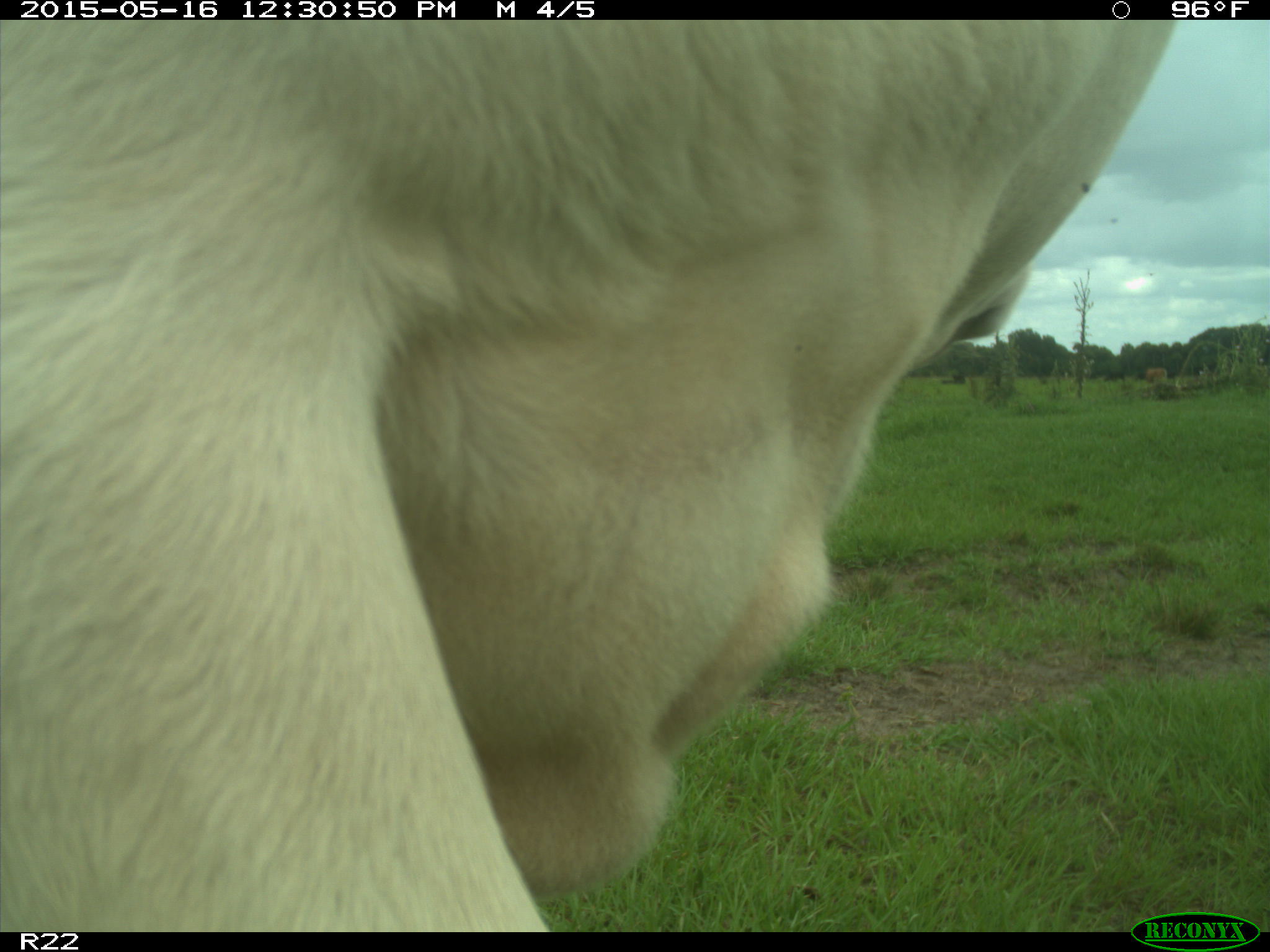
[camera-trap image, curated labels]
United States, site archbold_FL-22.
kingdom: Animalia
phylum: Chordata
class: Mammalia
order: Artiodactyla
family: Bovidae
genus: Bos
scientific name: Bos taurus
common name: domestic cow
Bos taurus (domestic cow).